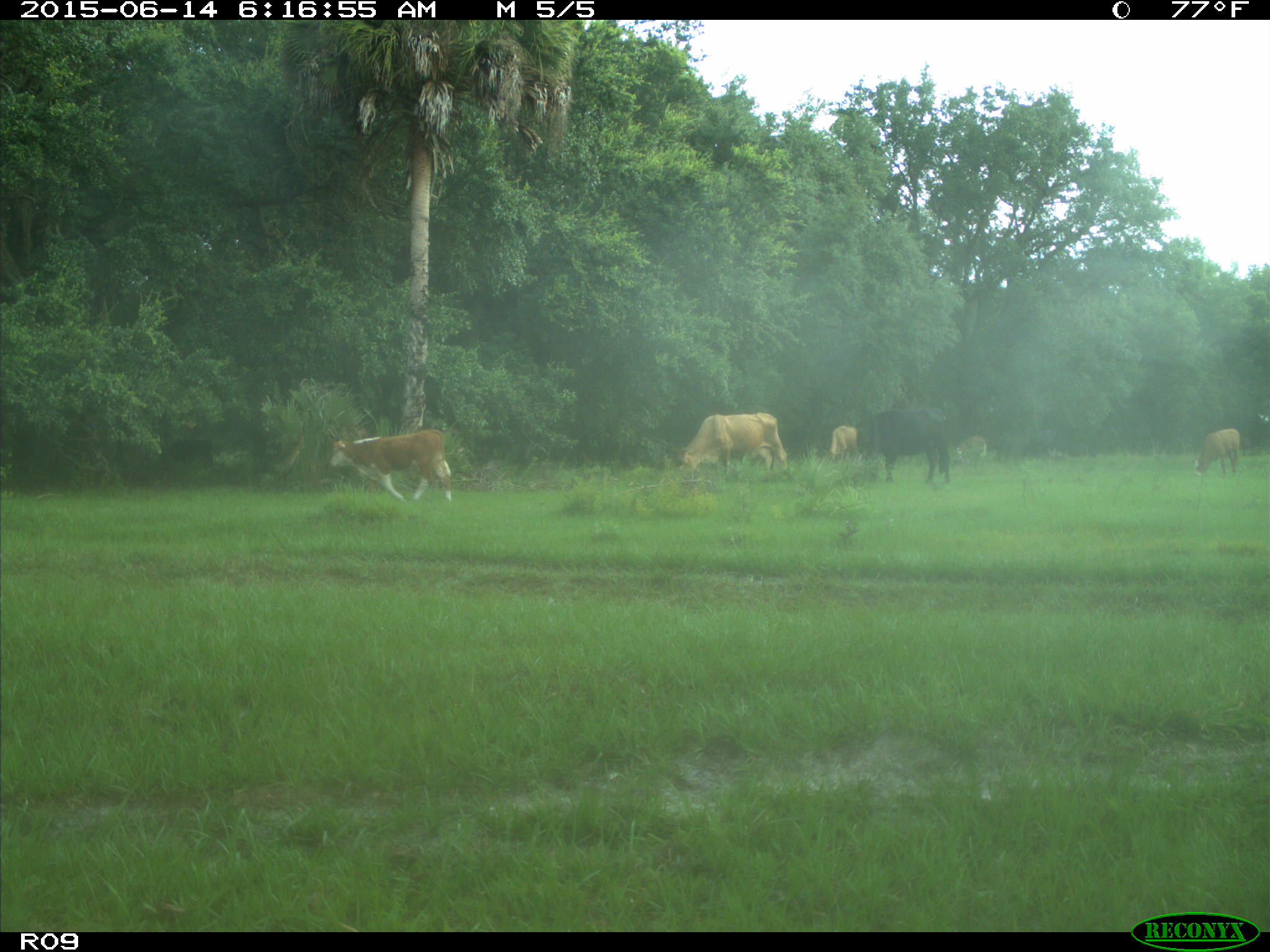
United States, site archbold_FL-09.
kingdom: Animalia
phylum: Chordata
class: Mammalia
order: Artiodactyla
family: Bovidae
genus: Bos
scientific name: Bos taurus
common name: domestic cow